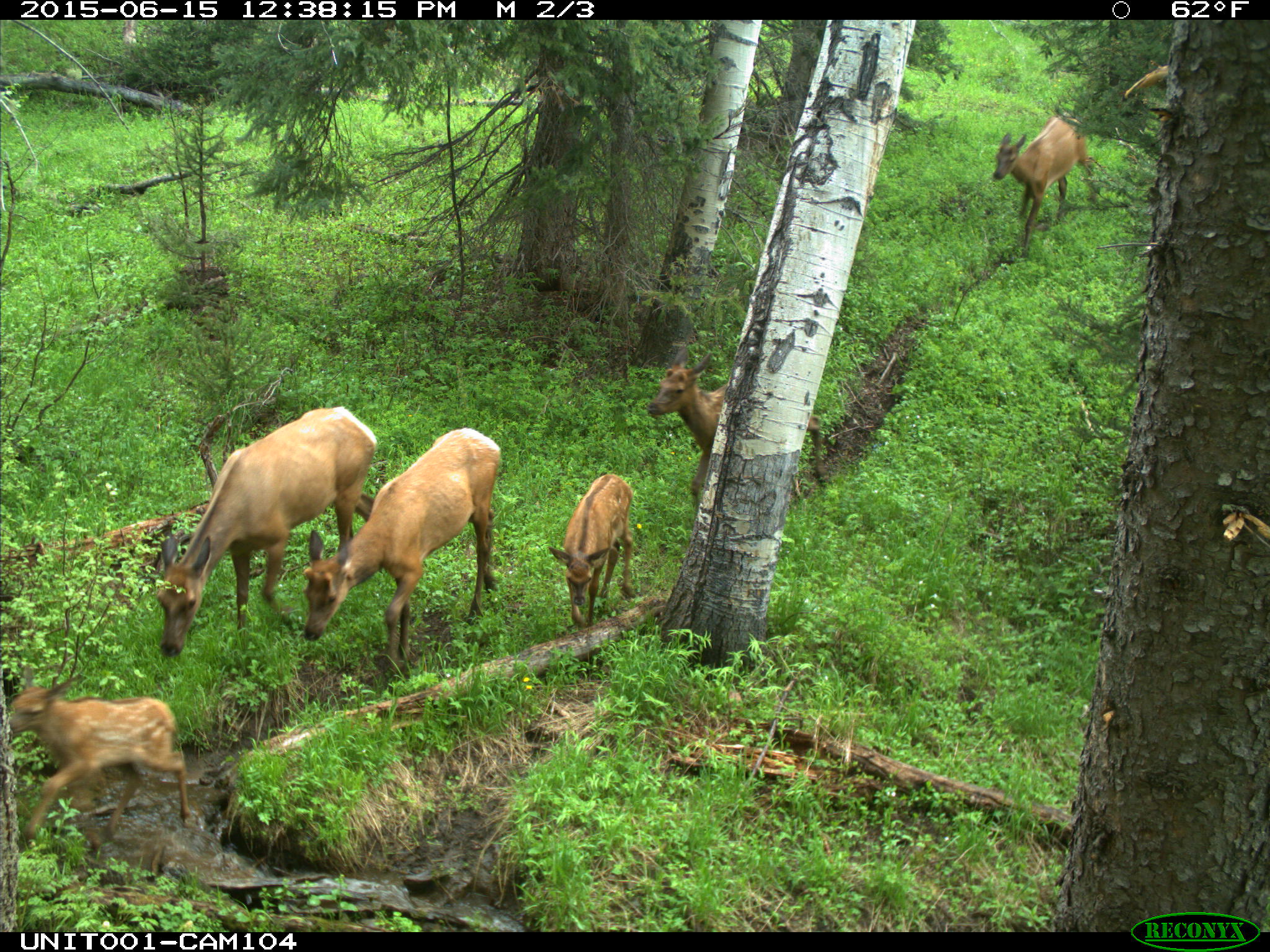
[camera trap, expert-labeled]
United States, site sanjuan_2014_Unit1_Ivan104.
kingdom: Animalia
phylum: Chordata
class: Mammalia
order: Artiodactyla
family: Cervidae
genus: Cervus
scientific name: Cervus elaphus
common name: red deer